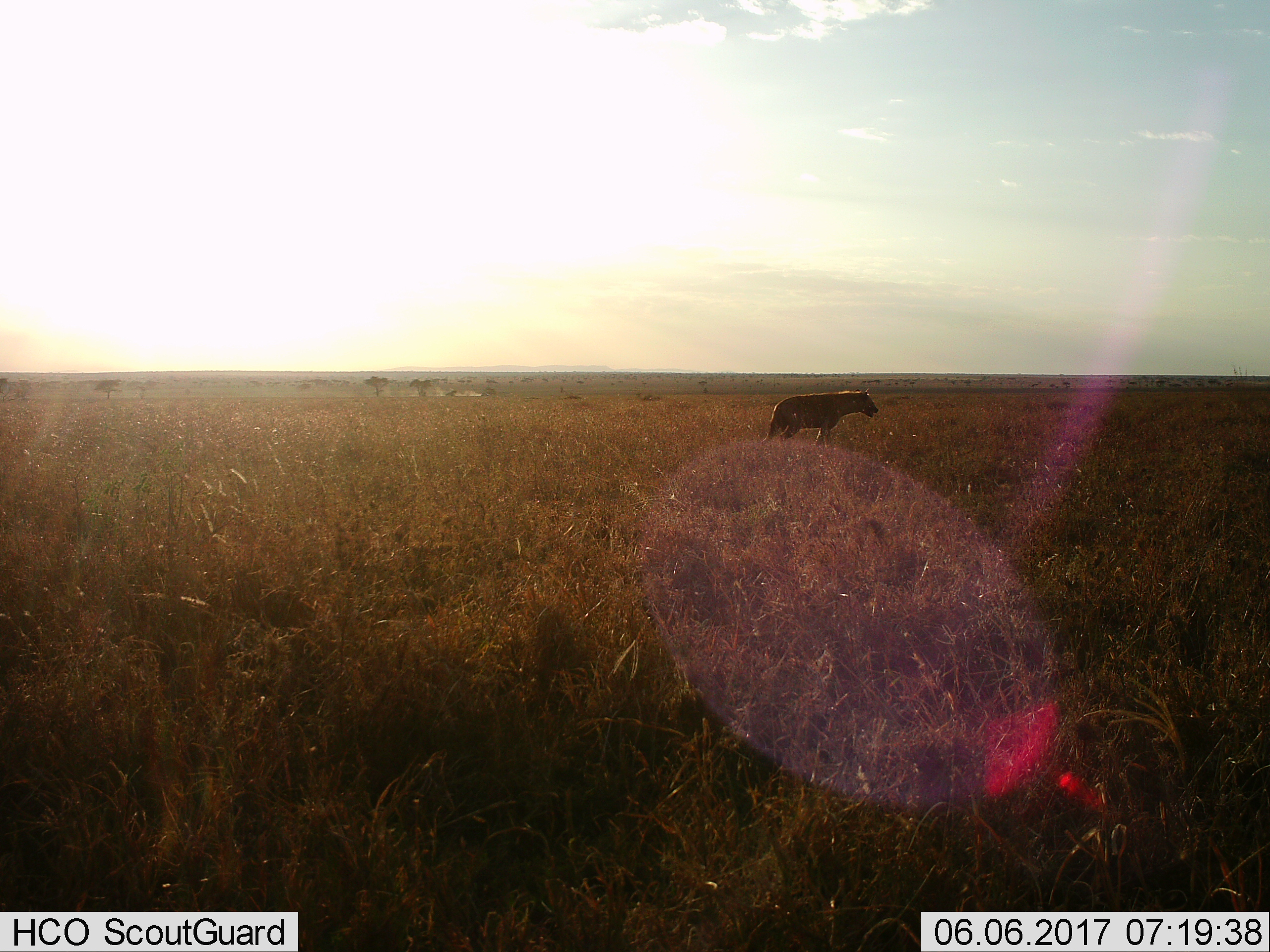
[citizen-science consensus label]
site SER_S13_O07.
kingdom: Animalia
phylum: Chordata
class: Mammalia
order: Carnivora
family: Hyaenidae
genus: Crocuta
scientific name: Crocuta crocuta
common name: spotted hyena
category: hyenaspotted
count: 1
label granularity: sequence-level